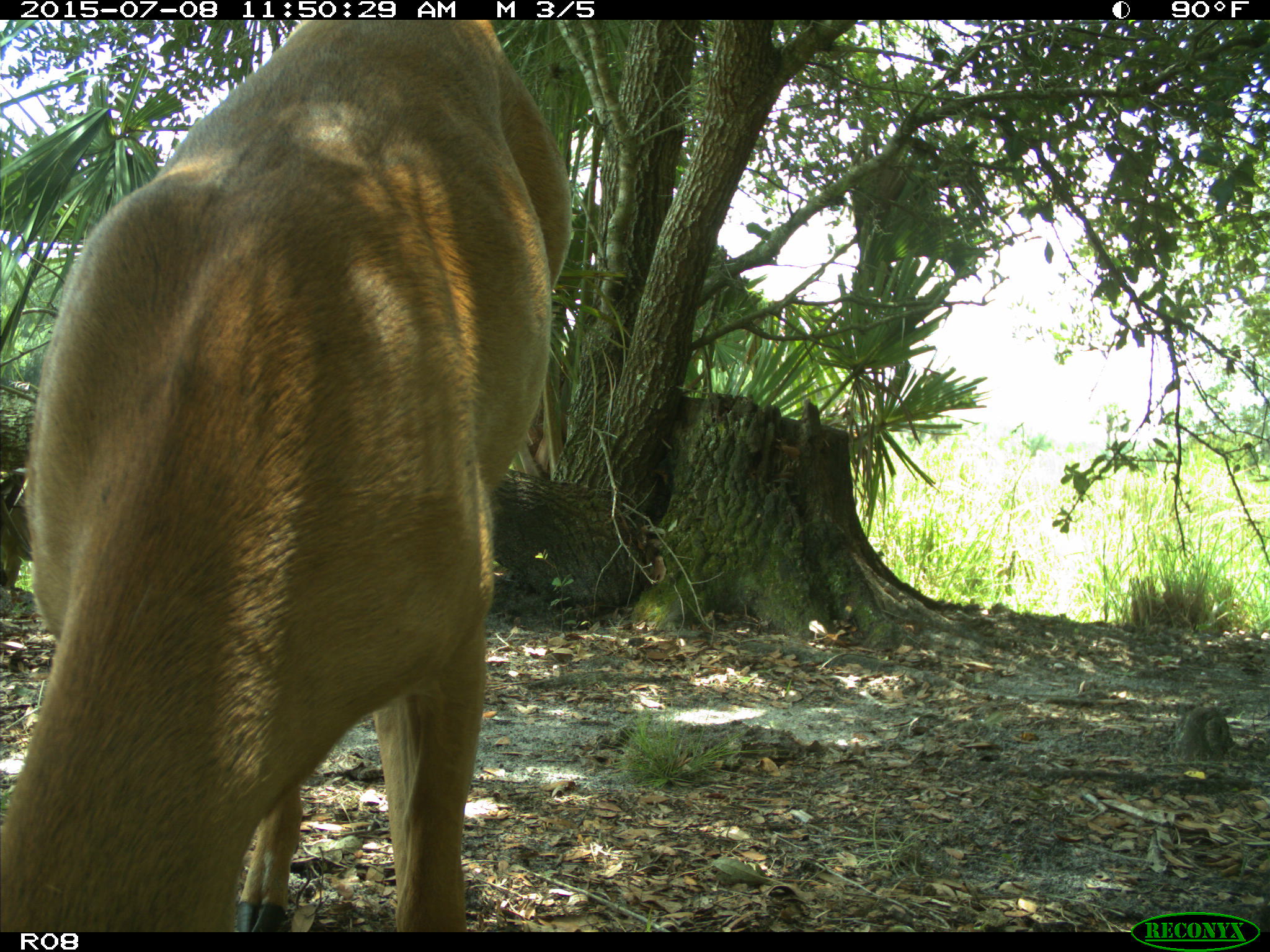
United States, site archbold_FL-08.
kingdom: Animalia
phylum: Chordata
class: Mammalia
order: Artiodactyla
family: Cervidae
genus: Odocoileus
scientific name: Odocoileus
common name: deer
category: unidentified deer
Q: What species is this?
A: Unidentified deer (deer) (Odocoileus).